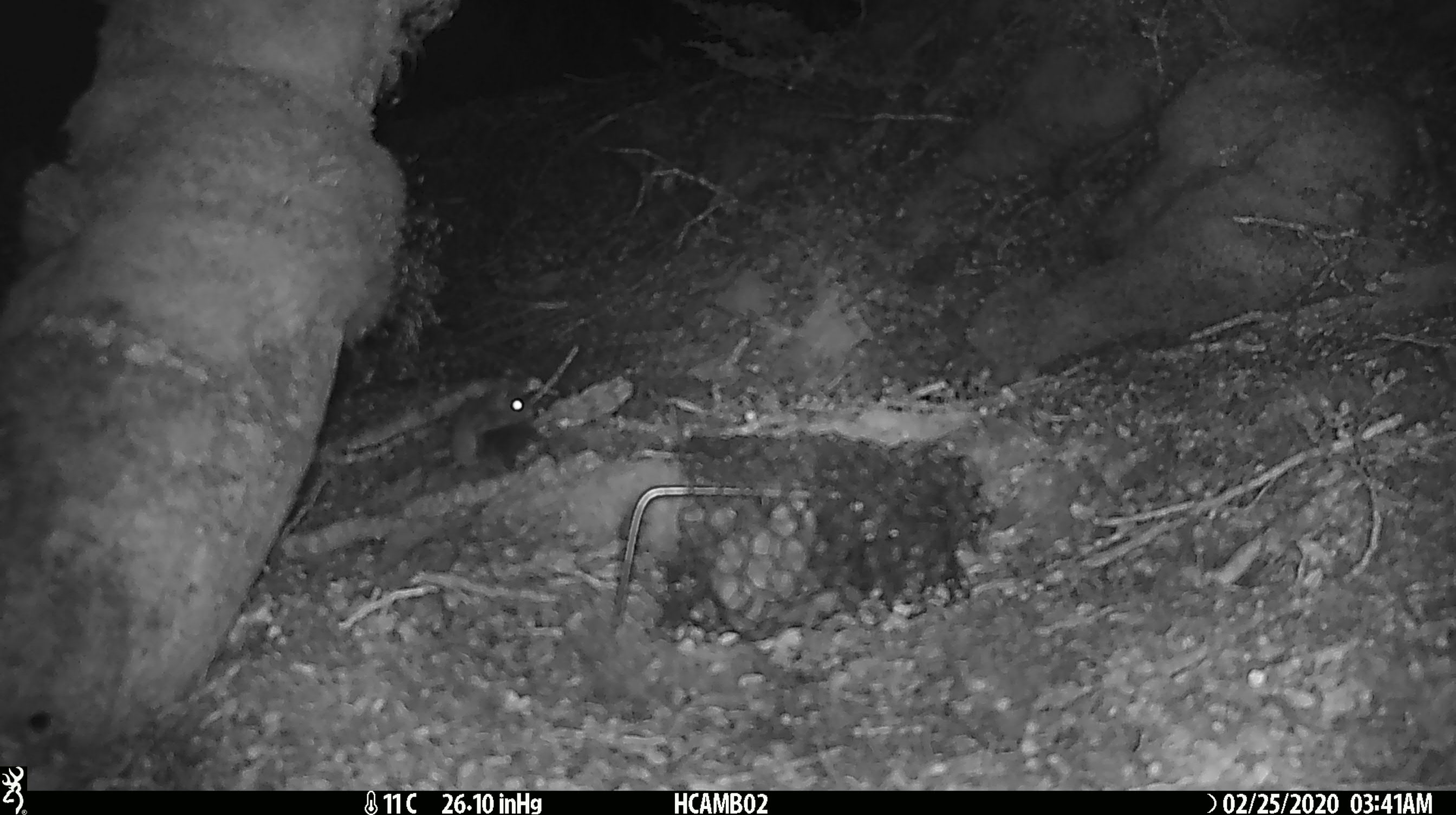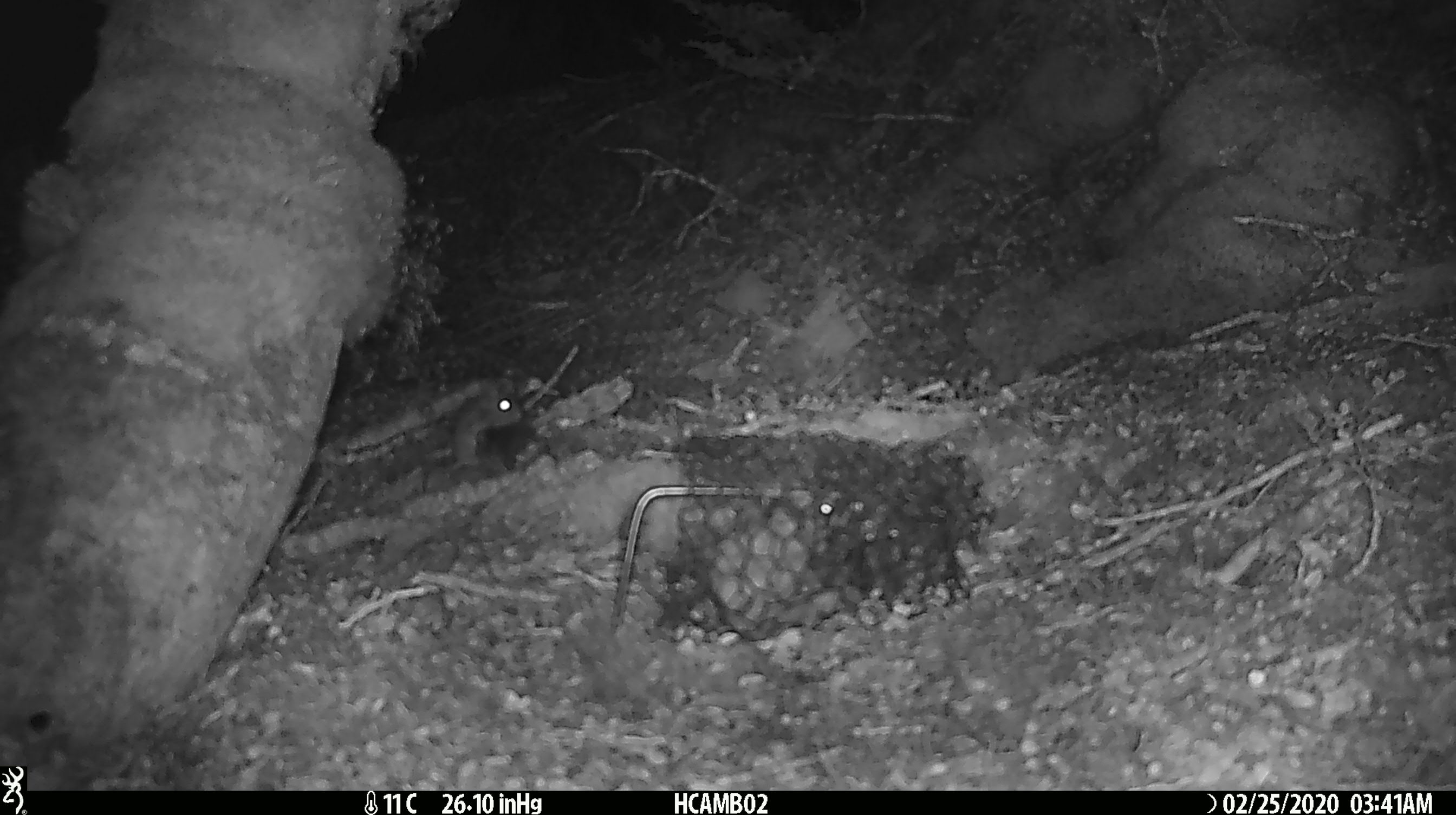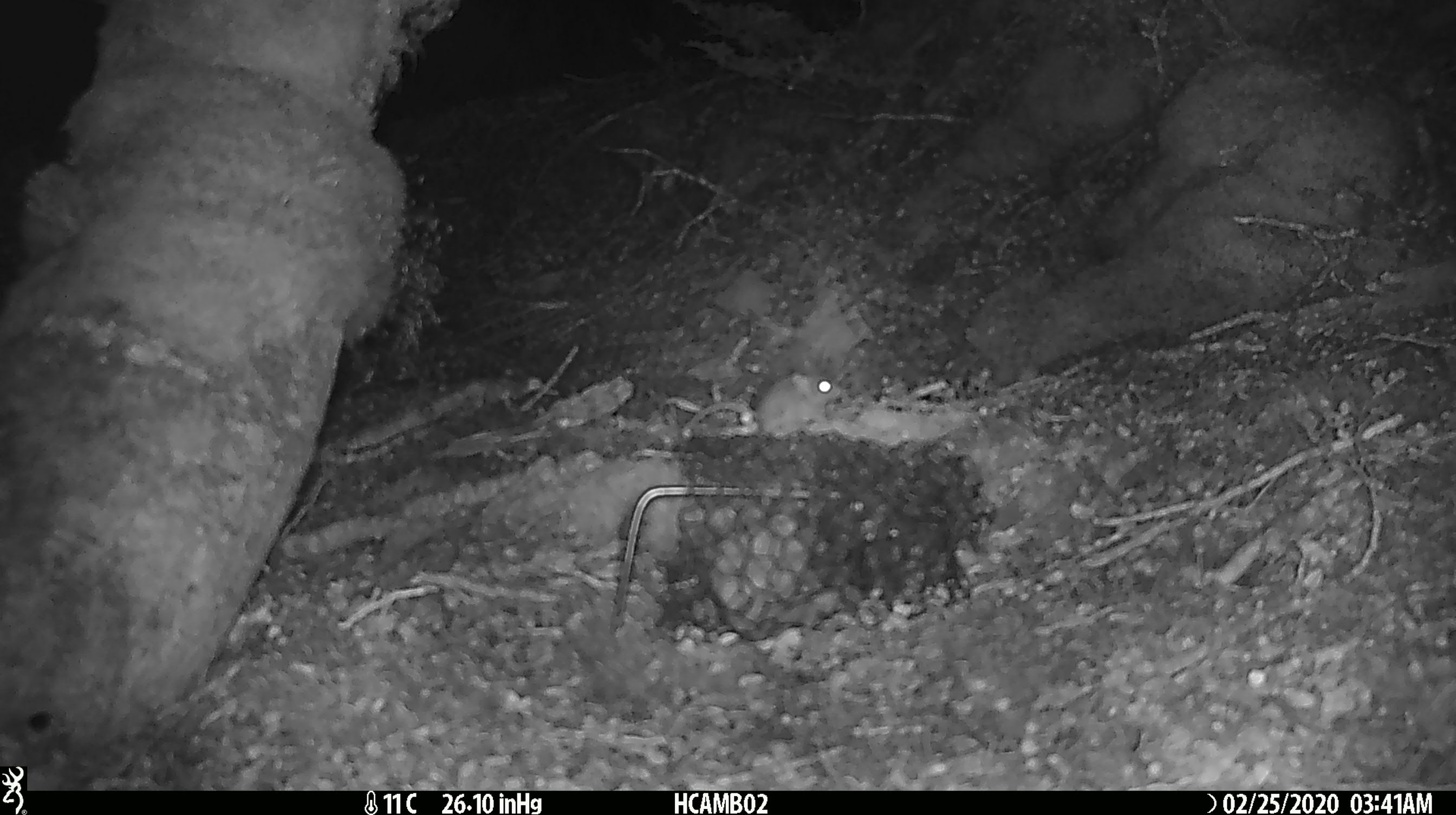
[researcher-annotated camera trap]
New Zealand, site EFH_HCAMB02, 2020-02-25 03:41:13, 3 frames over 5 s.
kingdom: Animalia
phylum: Chordata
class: Mammalia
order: Rodentia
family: Muridae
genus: Mus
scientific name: Mus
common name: mouse